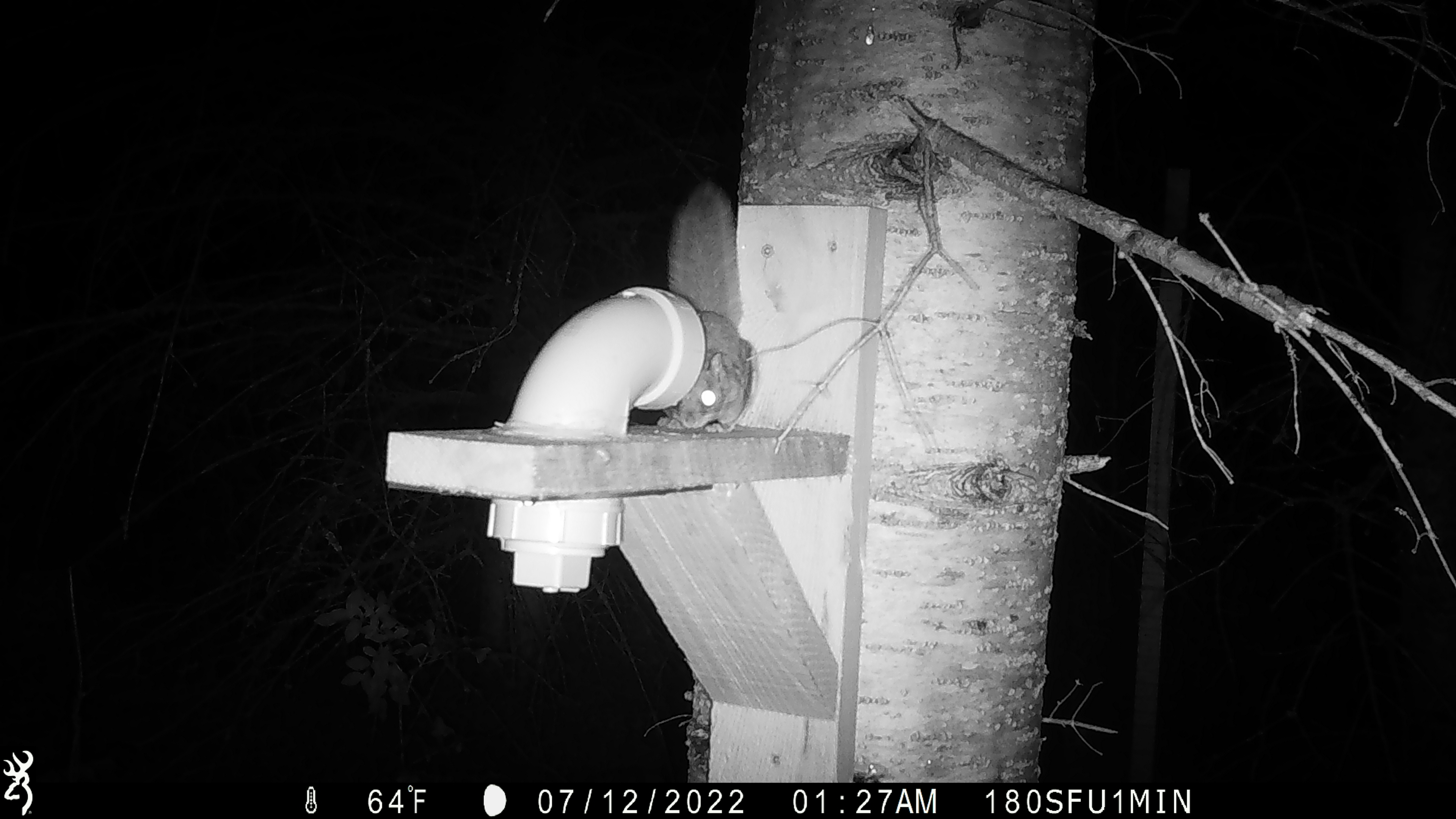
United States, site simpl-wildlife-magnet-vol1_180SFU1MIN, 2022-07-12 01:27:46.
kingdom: Animalia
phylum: Chordata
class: Mammalia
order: Rodentia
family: Sciuridae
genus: Glaucomys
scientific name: Glaucomys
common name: flying squirrel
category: flying squirrel sp.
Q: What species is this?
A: Flying squirrel sp. (flying squirrel) (Glaucomys).